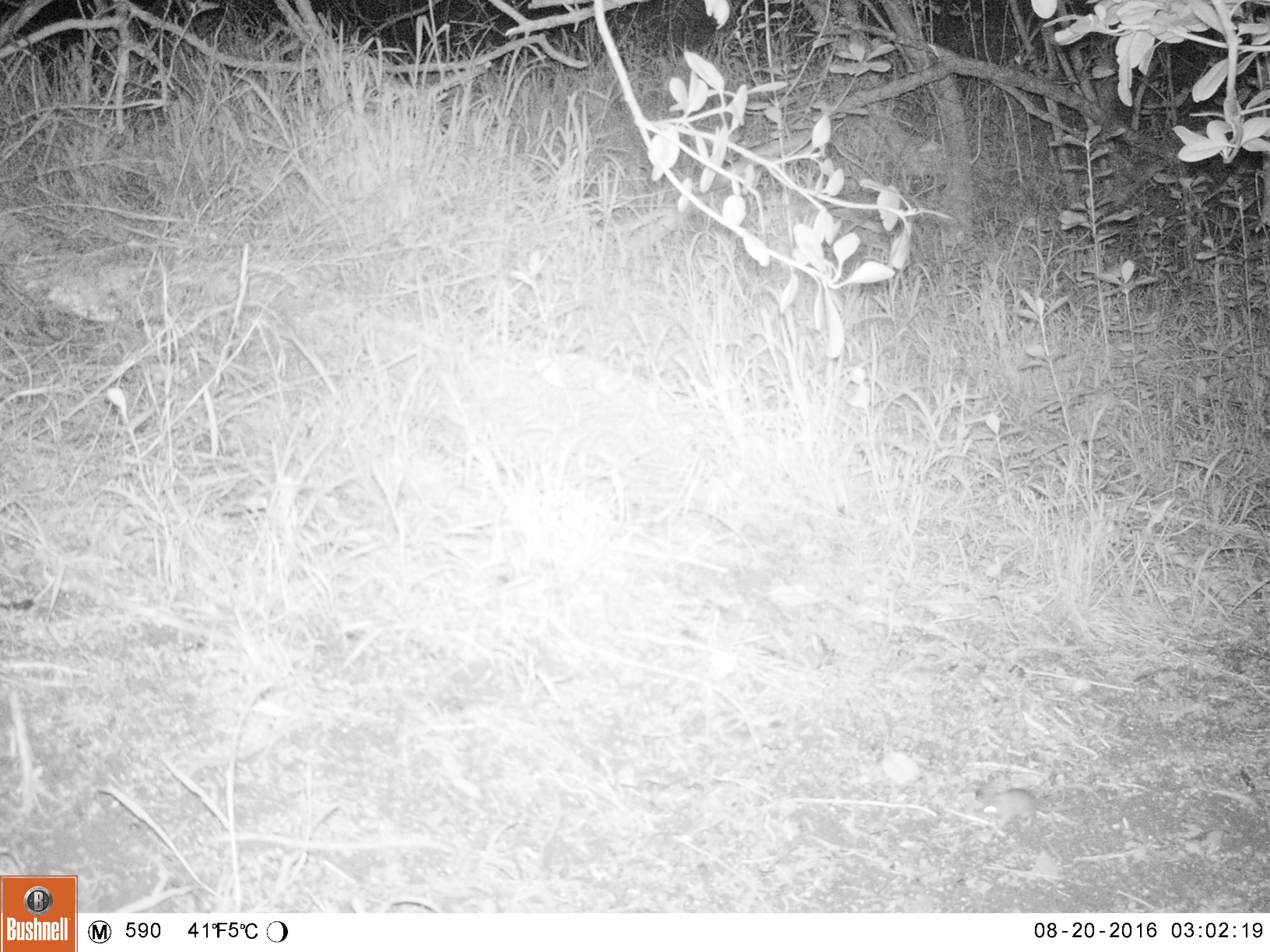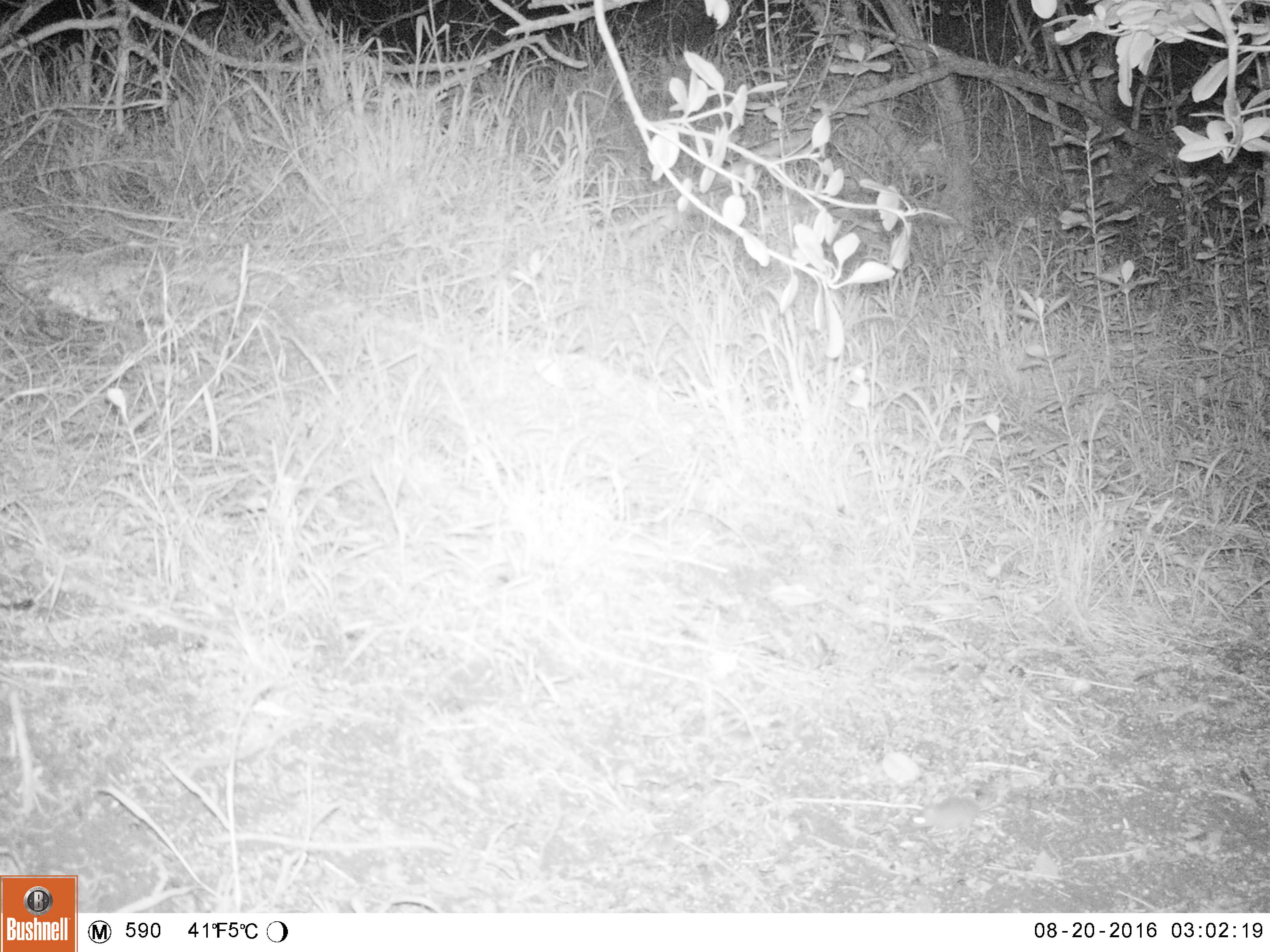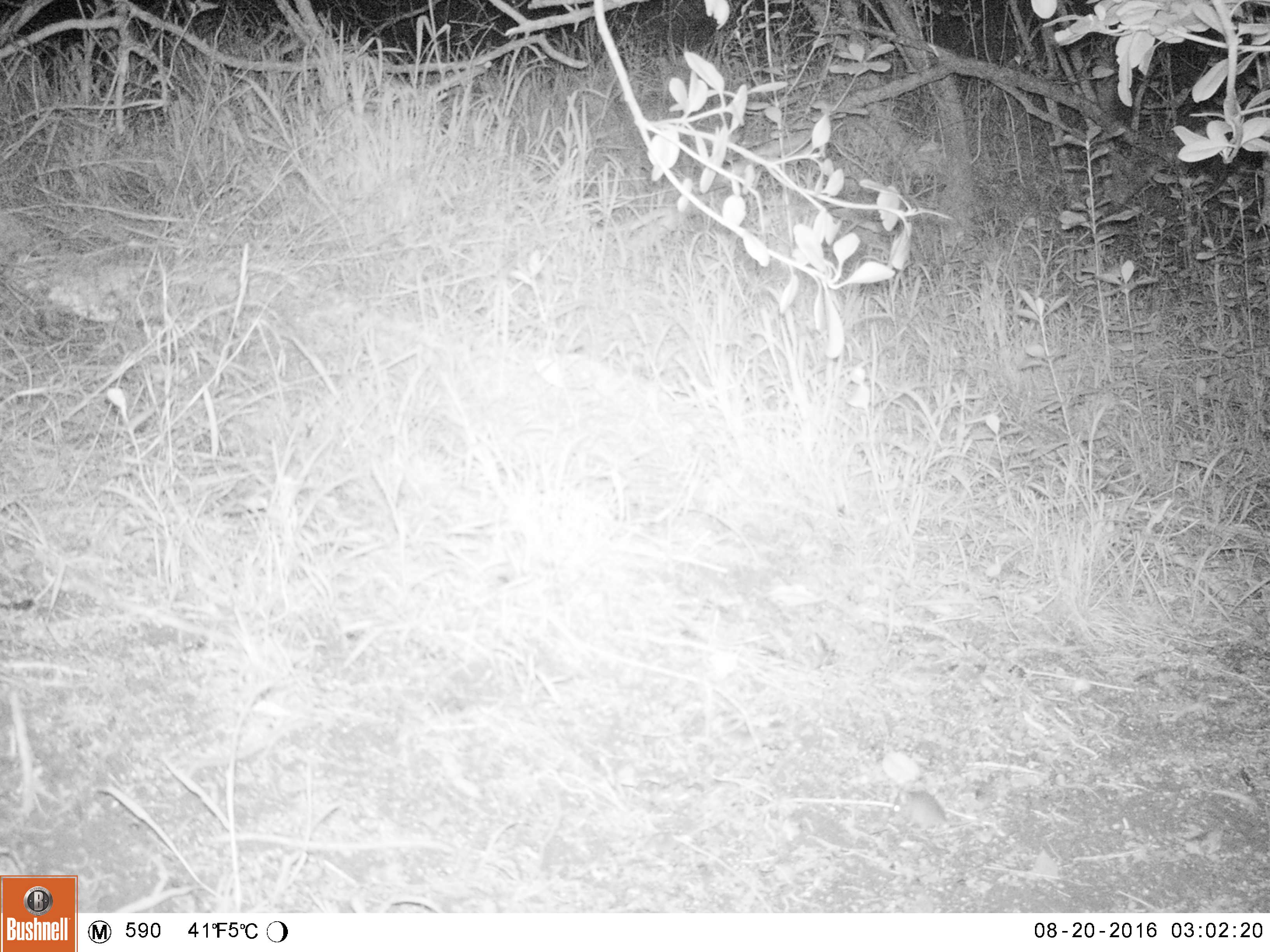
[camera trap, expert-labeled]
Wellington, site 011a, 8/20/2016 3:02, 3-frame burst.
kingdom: Animalia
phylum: Chordata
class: Mammalia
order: Rodentia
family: Muridae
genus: Mus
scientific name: Mus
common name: mouse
Mouse (Mus).